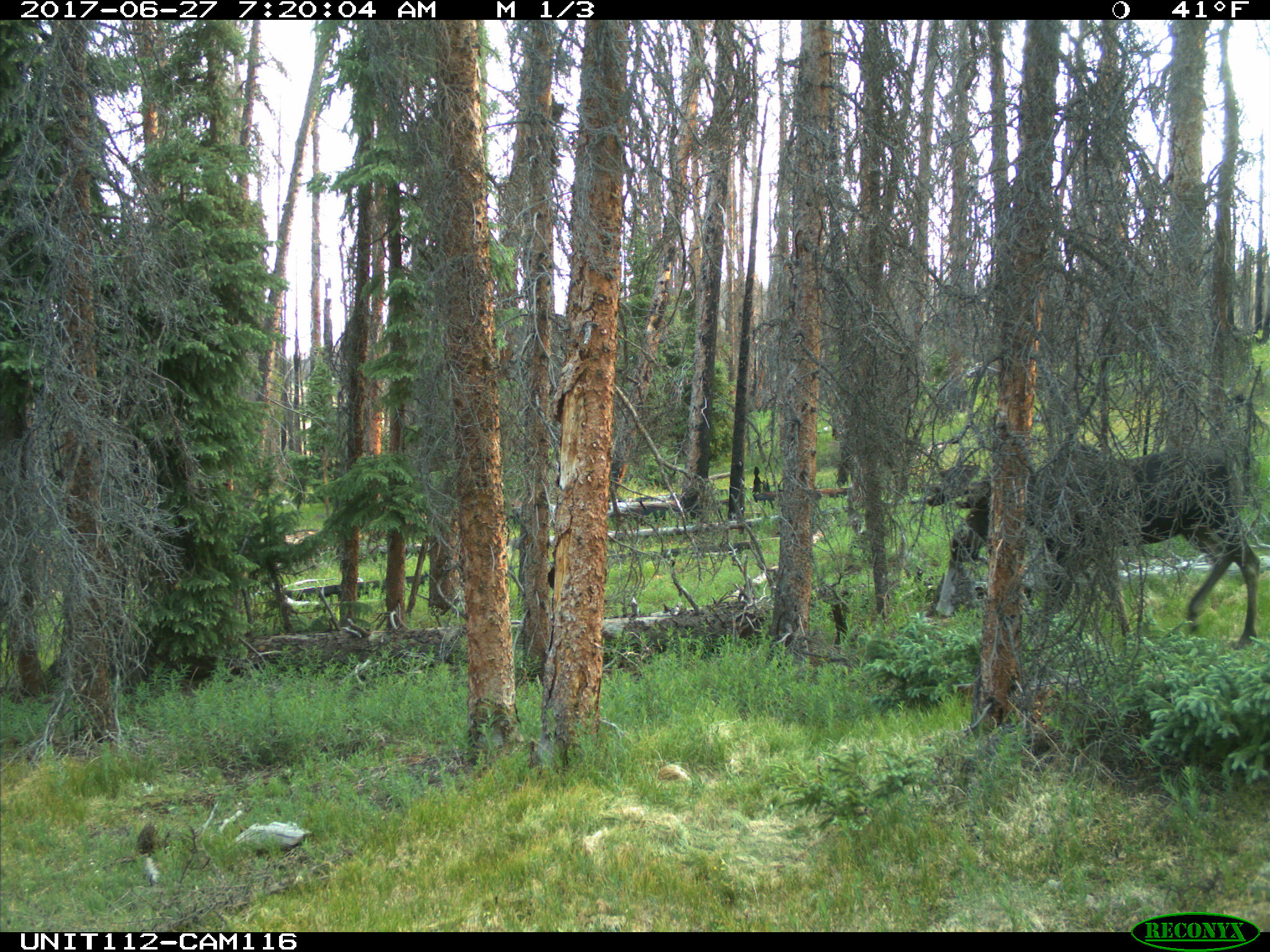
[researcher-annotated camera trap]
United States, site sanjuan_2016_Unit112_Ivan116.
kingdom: Animalia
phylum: Chordata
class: Mammalia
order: Artiodactyla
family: Cervidae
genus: Alces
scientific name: Alces alces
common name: moose